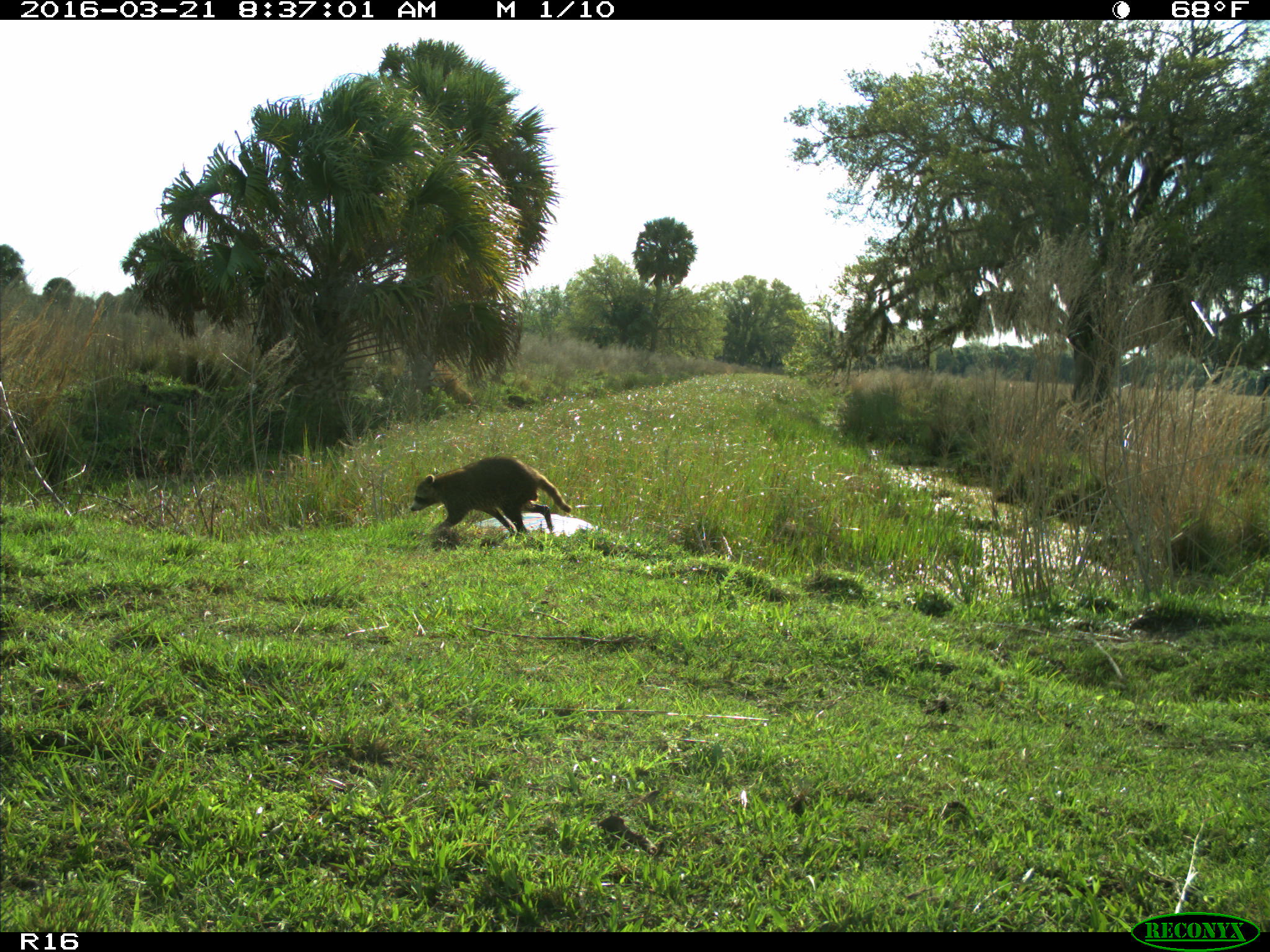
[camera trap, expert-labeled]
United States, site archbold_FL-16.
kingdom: Animalia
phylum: Chordata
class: Mammalia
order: Carnivora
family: Procyonidae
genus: Procyon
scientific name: Procyon lotor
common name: common raccoon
Procyon lotor (common raccoon).